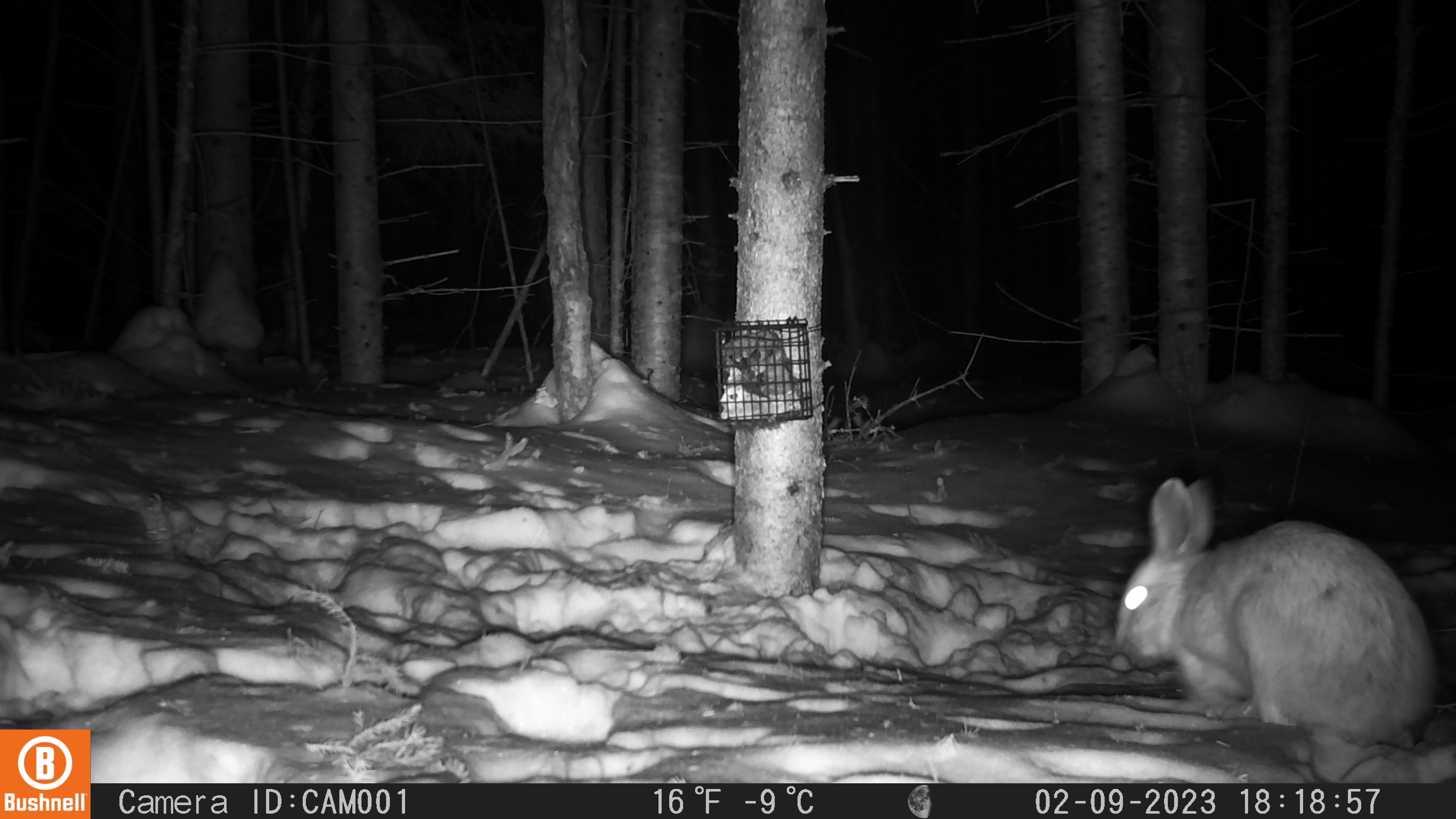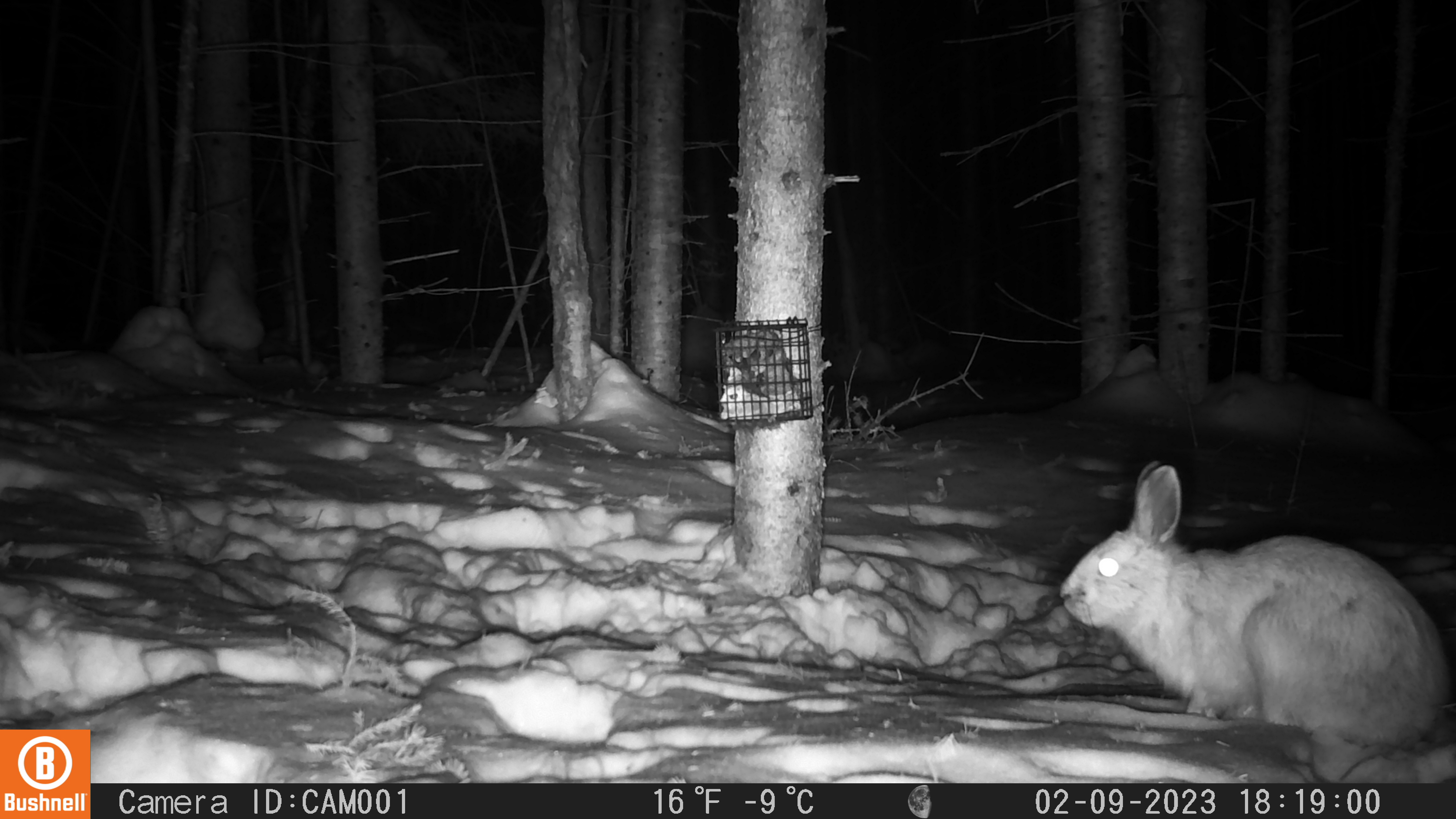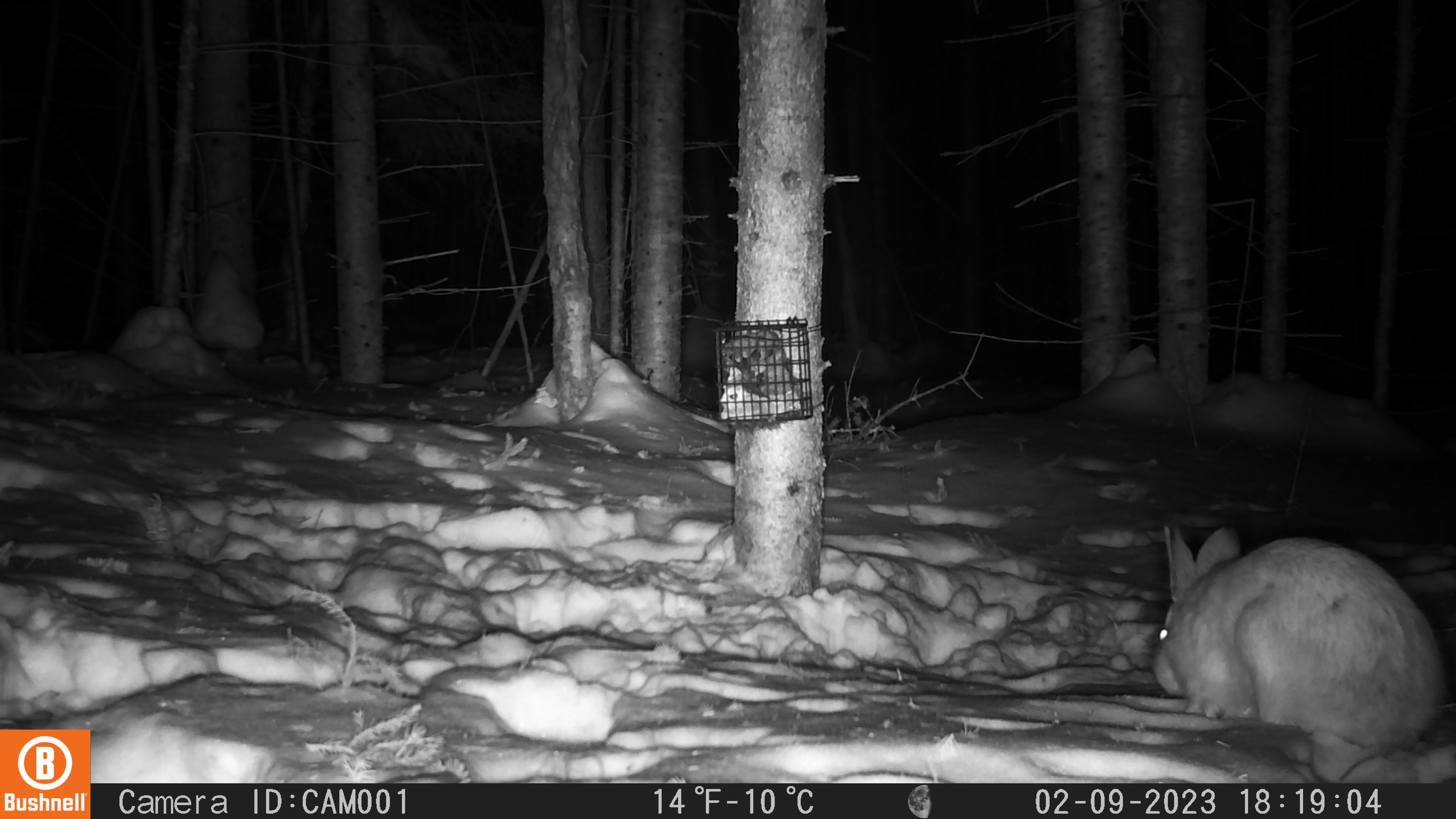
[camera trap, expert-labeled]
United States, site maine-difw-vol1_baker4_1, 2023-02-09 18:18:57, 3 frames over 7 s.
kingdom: Animalia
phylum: Chordata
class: Mammalia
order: Lagomorpha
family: Leporidae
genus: Lepus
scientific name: Lepus americanus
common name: snowshoe hare